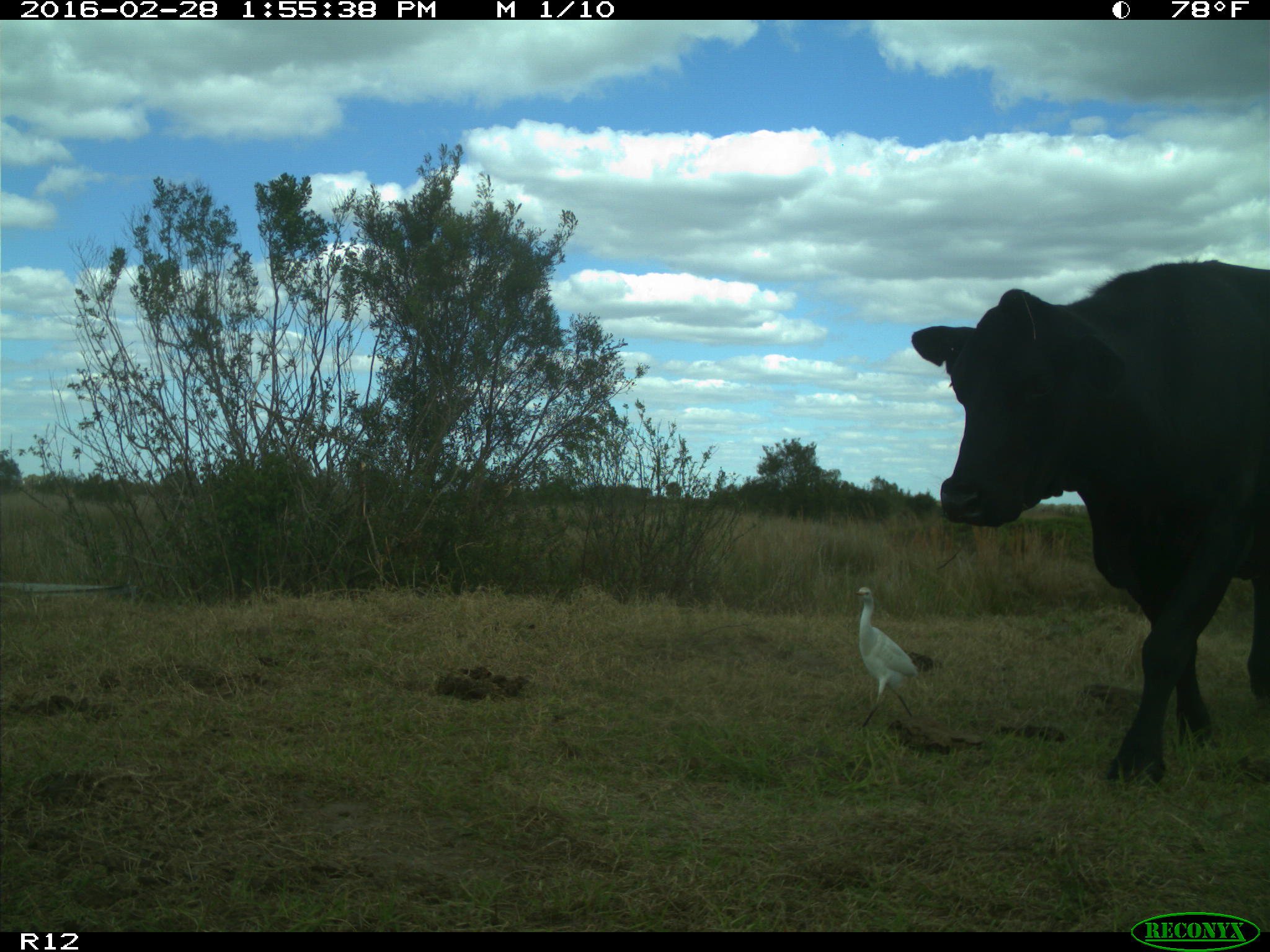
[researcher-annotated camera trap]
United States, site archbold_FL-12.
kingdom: Animalia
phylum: Chordata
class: Mammalia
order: Artiodactyla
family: Bovidae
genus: Bos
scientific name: Bos taurus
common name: domestic cow